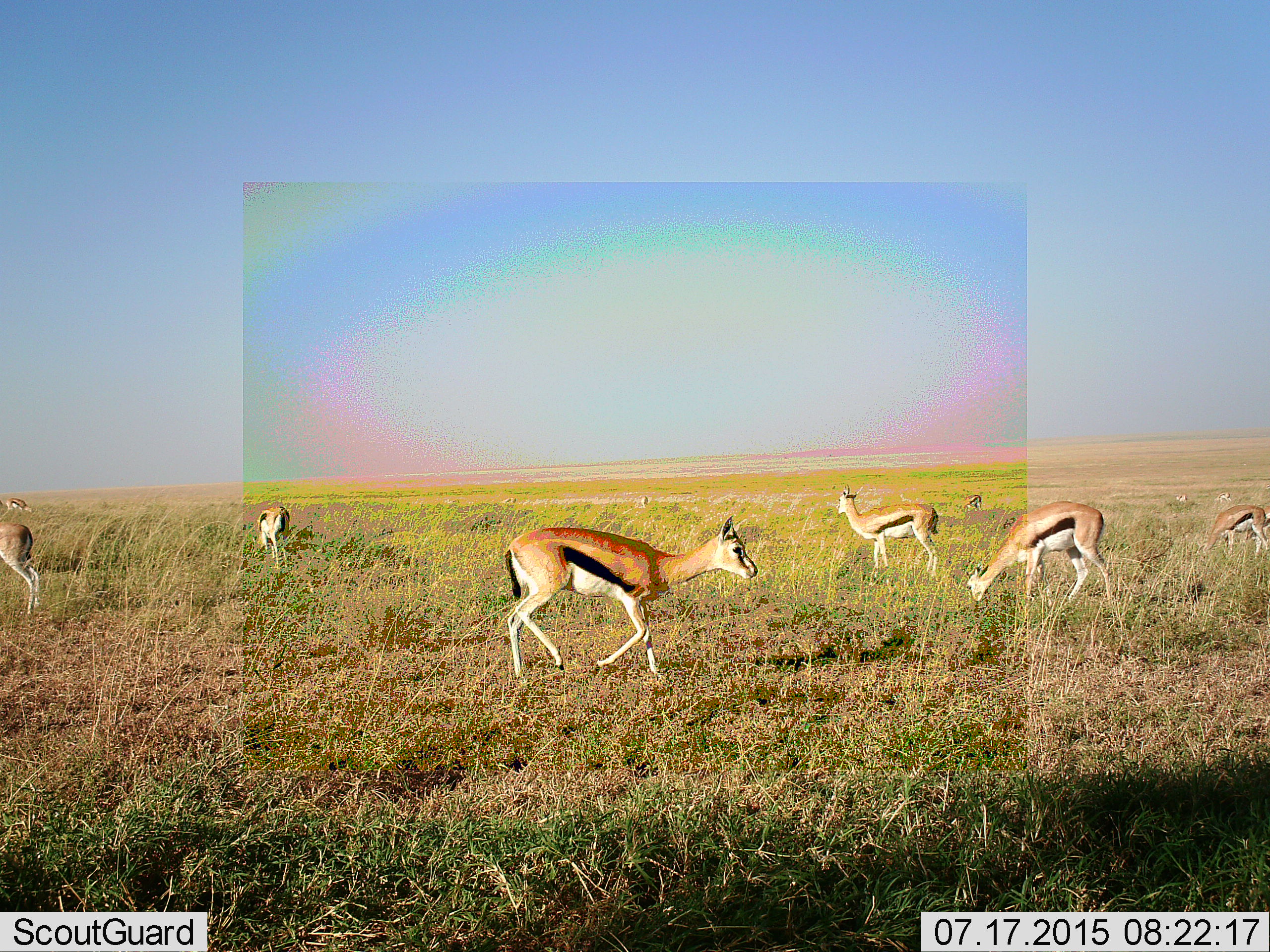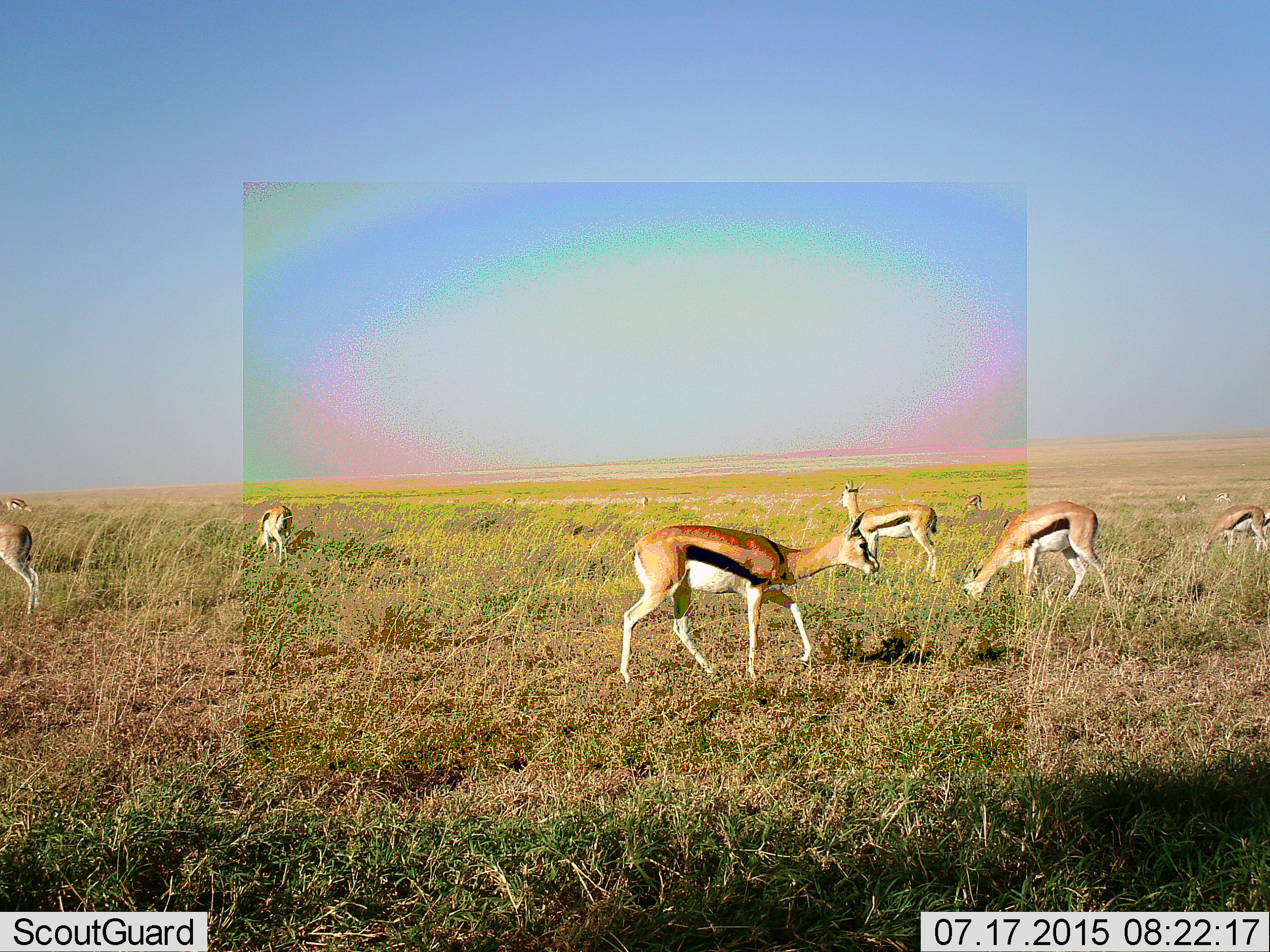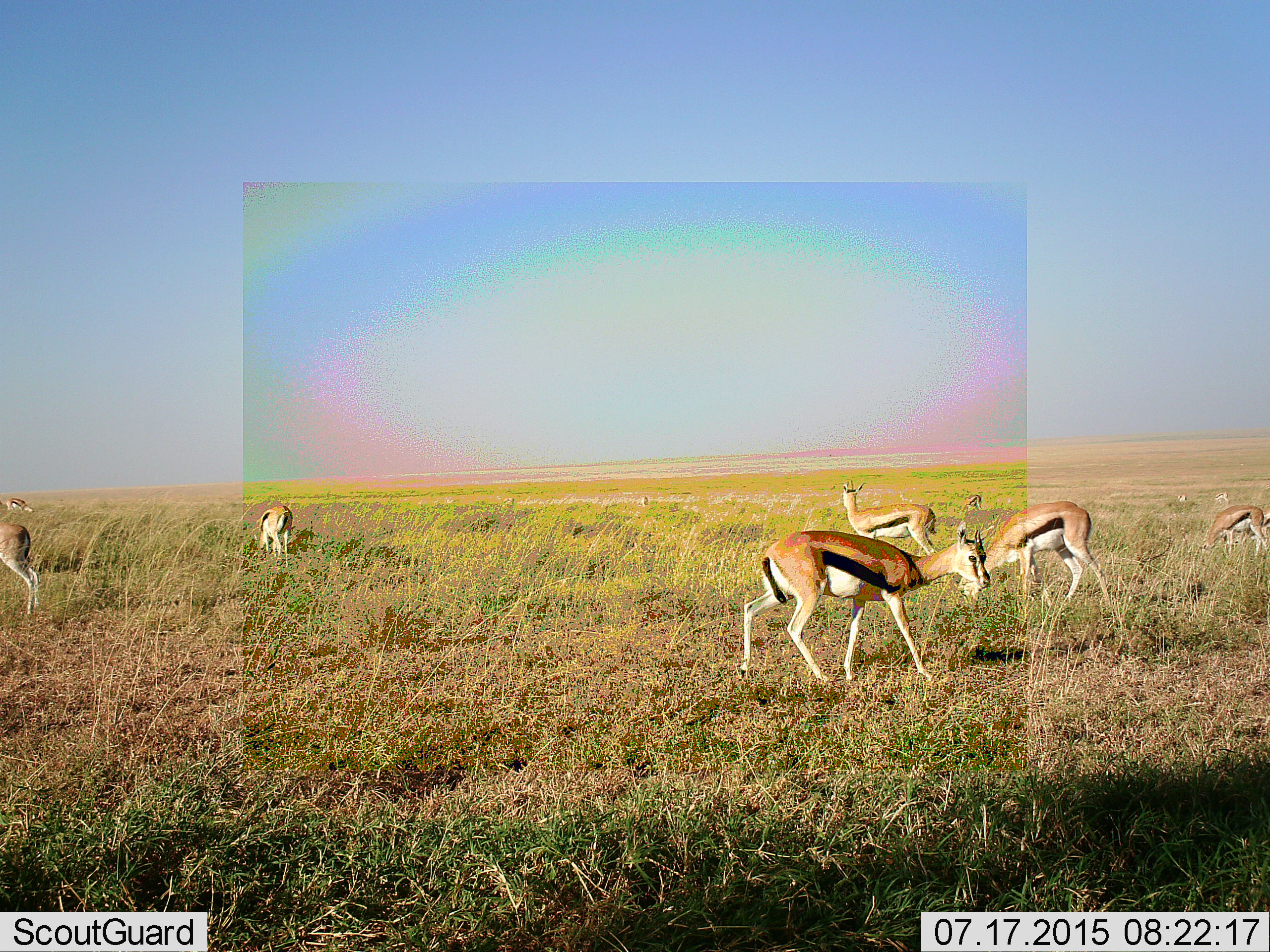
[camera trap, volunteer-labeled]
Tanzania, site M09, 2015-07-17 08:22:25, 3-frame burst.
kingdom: Animalia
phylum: Chordata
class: Mammalia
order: Artiodactyla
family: Bovidae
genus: Eudorcas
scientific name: Eudorcas thomsonii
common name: thomson's gazelle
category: gazellethomsons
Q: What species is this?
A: Gazellethomsons (thomson's gazelle) (Eudorcas thomsonii).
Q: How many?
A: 11-50.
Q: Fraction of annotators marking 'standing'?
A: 90%.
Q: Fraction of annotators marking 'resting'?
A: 0%.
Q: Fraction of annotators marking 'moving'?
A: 80%.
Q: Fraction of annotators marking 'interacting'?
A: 0%.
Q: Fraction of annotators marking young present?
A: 0%.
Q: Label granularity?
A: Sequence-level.